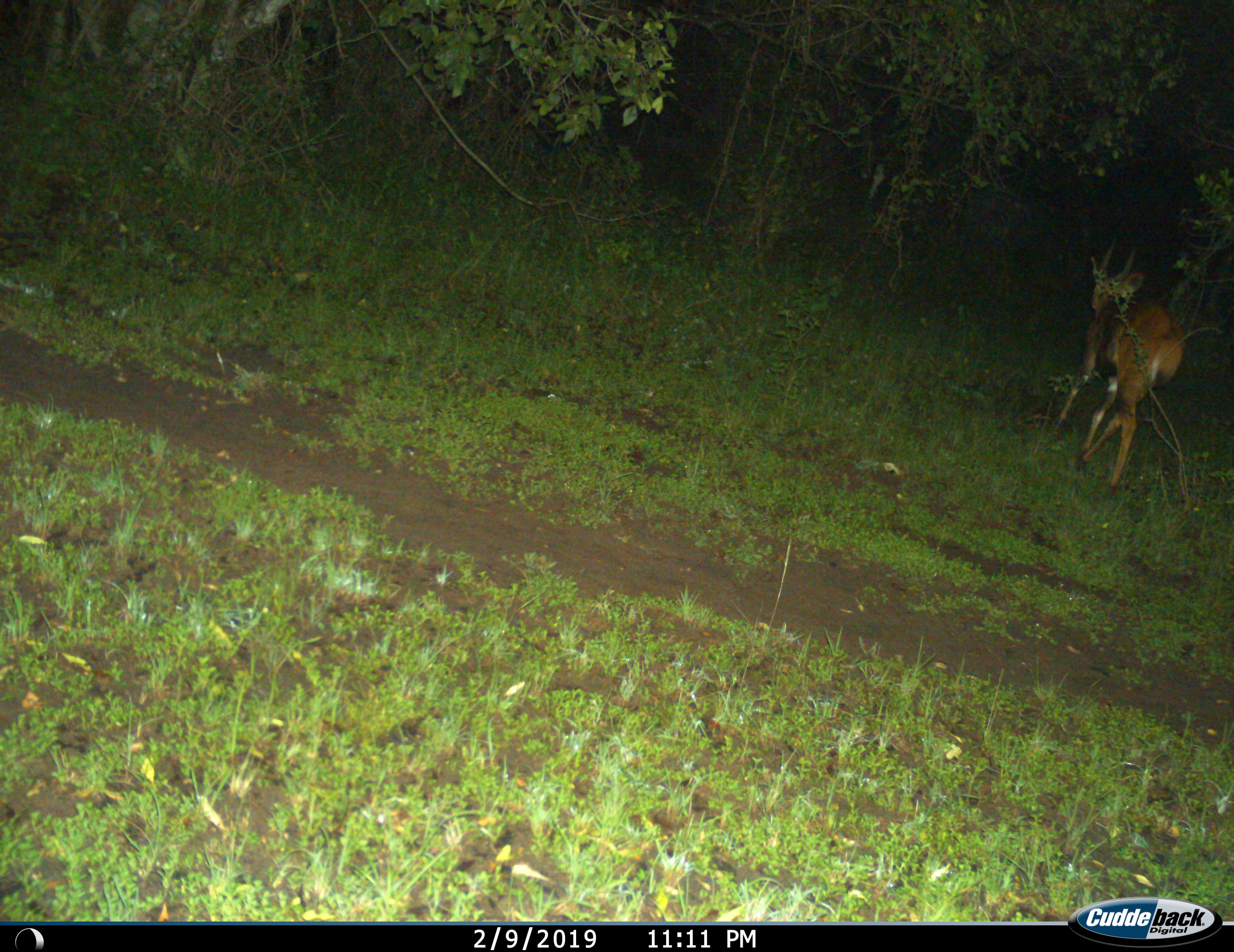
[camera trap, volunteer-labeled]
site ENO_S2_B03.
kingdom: Animalia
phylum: Chordata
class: Mammalia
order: Artiodactyla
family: Bovidae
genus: Tragelaphus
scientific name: Tragelaphus scriptus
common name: bushbuck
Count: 1.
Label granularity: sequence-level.